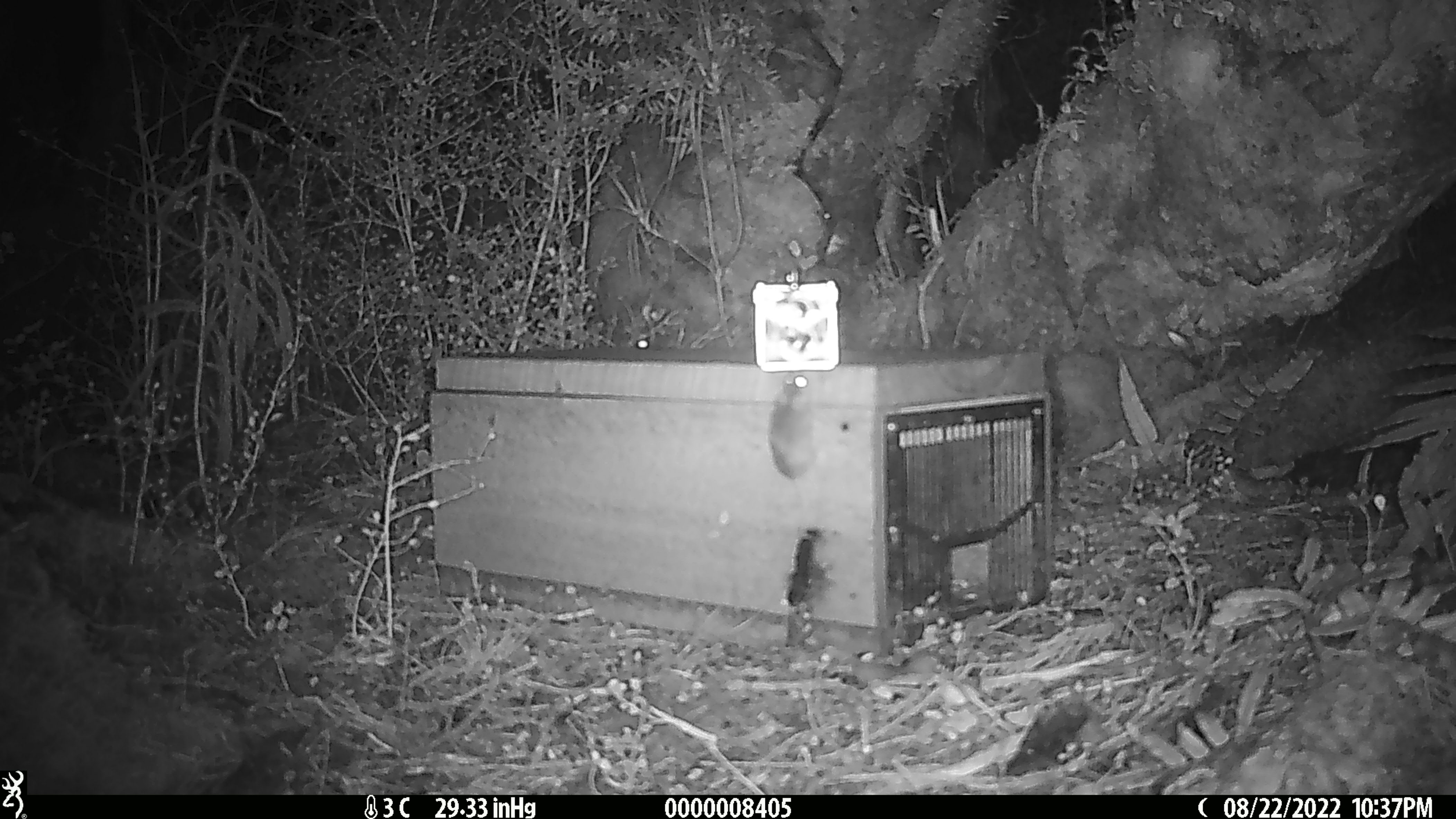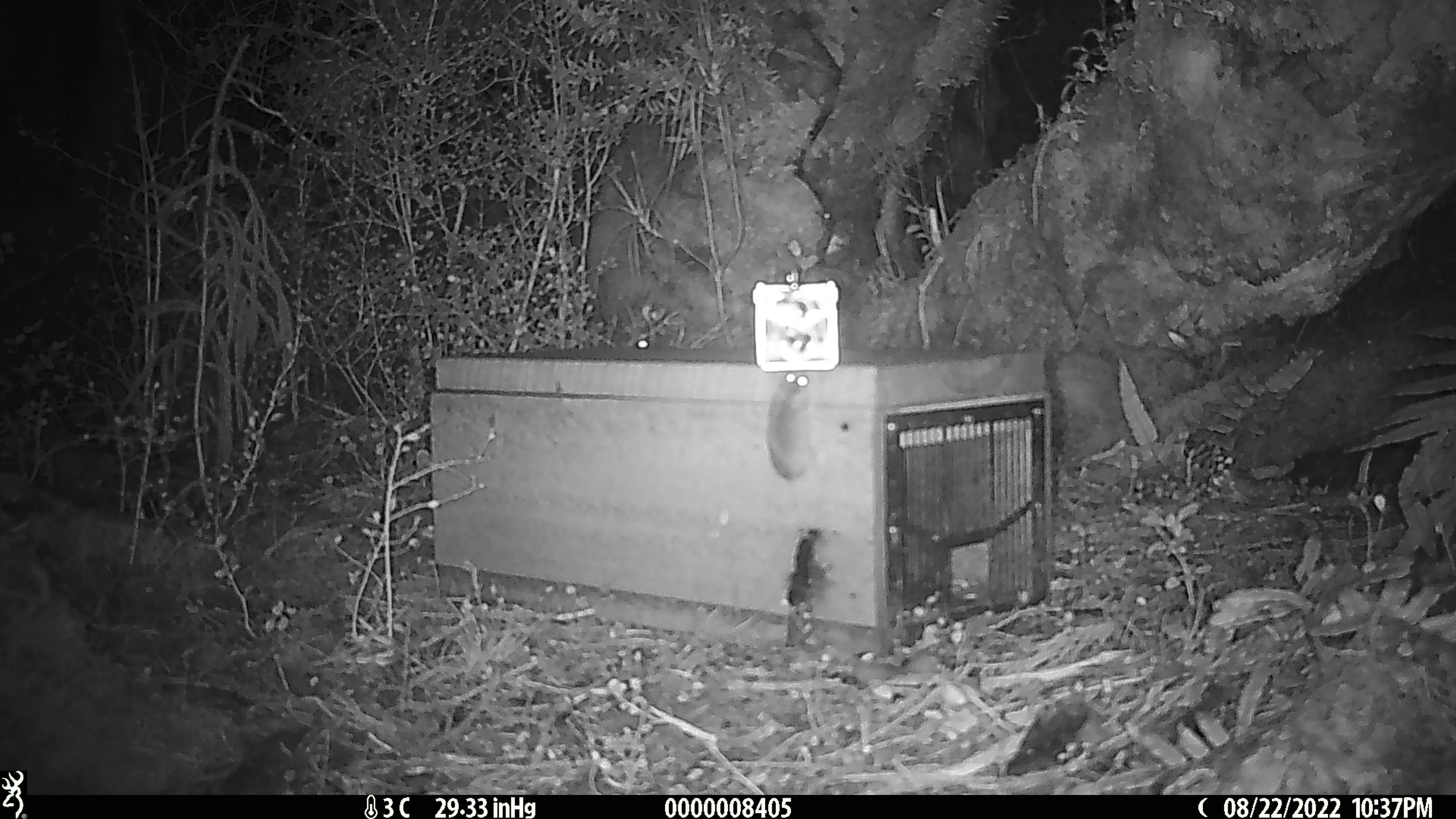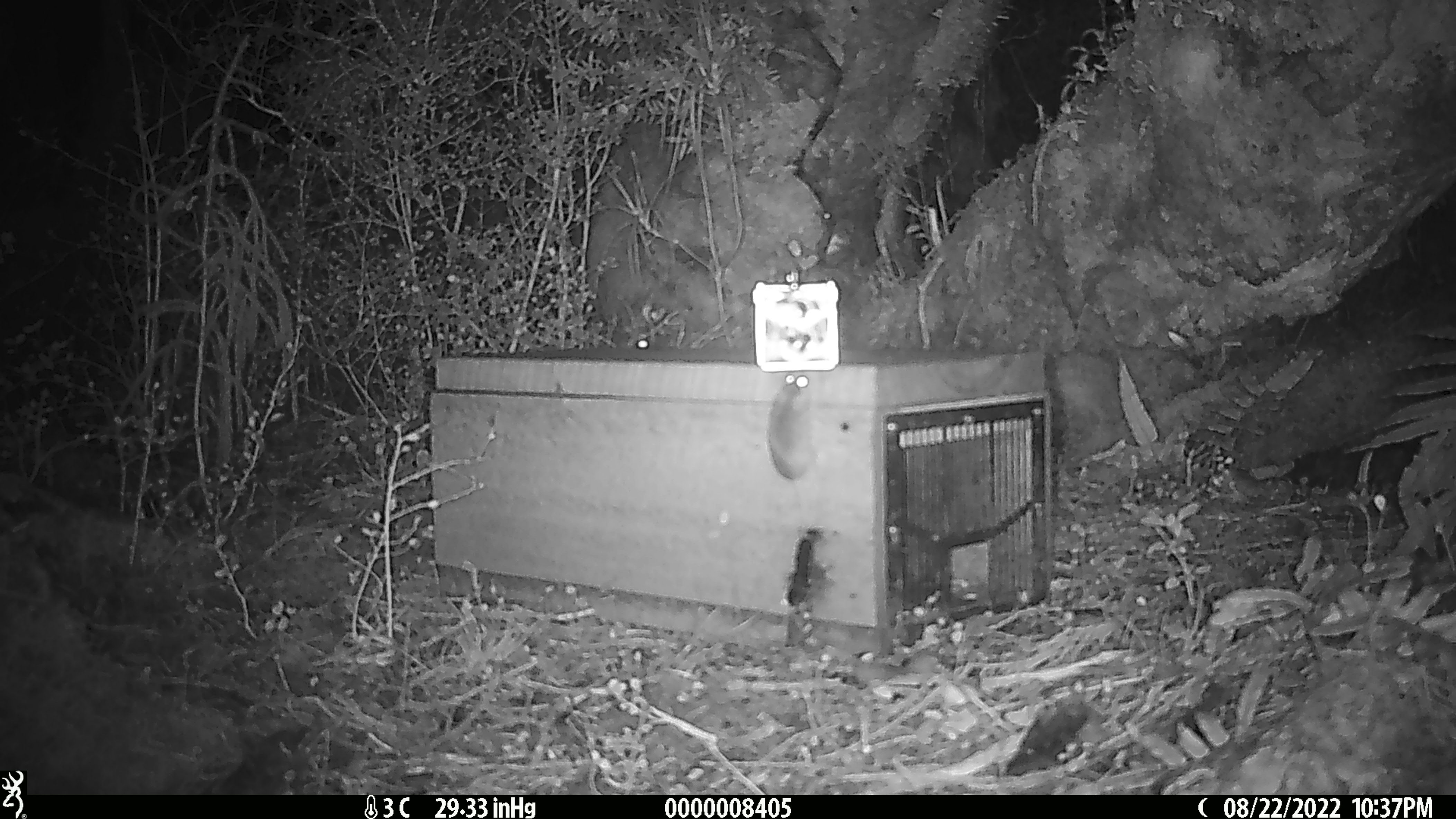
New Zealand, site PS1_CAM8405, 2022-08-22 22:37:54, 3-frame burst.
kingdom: Animalia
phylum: Chordata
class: Mammalia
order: Rodentia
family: Muridae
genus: Mus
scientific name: Mus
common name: mouse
Mouse (Mus).